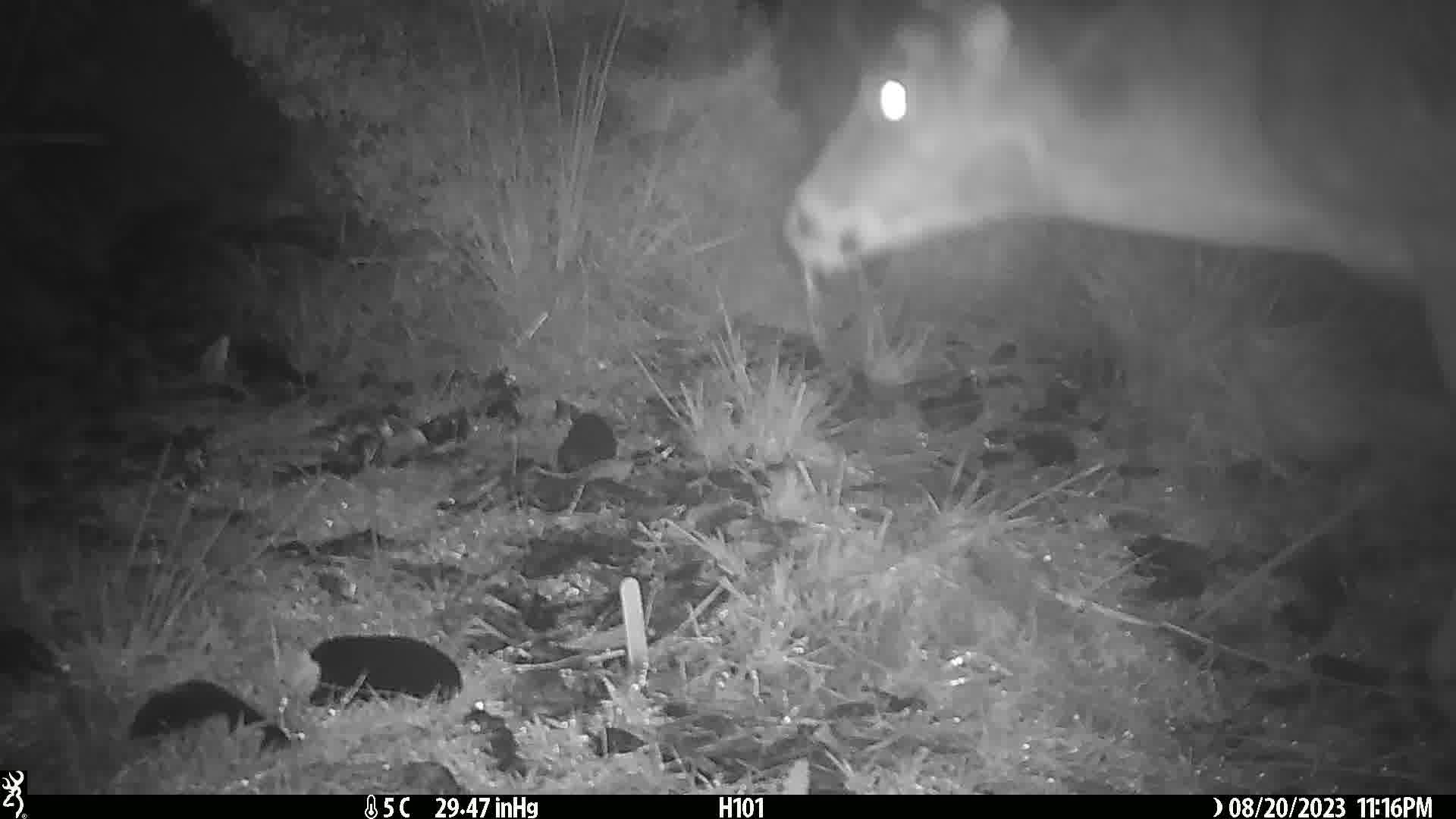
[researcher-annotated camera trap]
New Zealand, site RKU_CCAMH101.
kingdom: Animalia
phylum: Chordata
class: Mammalia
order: Artiodactyla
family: Cervidae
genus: Odocoileus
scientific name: Odocoileus virginianus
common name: white-tailed deer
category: white tailed deer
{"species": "white tailed deer (white-tailed deer) (Odocoileus virginianus)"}